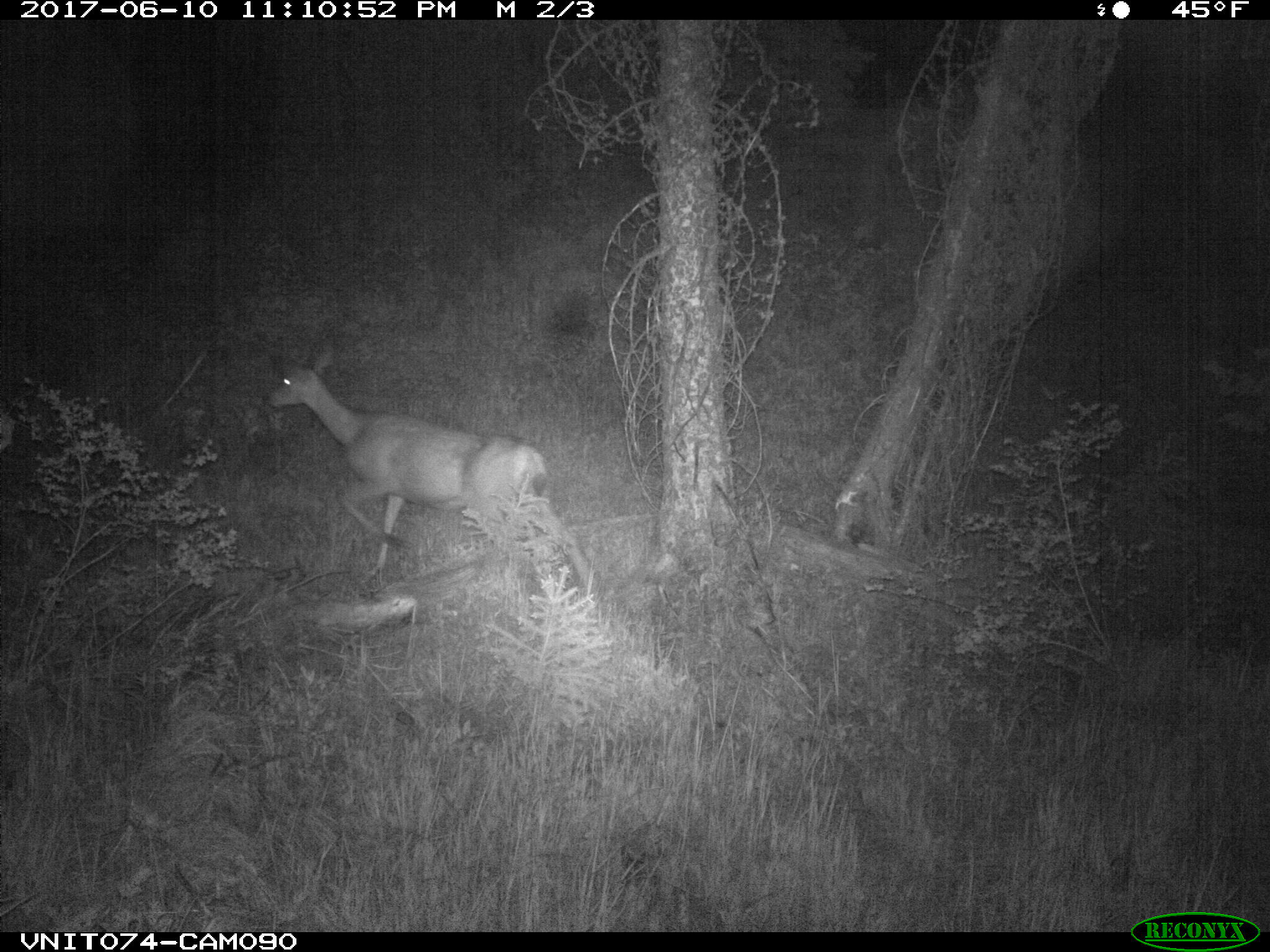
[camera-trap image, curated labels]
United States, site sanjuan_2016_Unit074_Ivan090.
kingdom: Animalia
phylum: Chordata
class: Mammalia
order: Artiodactyla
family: Cervidae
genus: Odocoileus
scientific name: Odocoileus hemionus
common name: mule deer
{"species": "Odocoileus hemionus (mule deer)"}